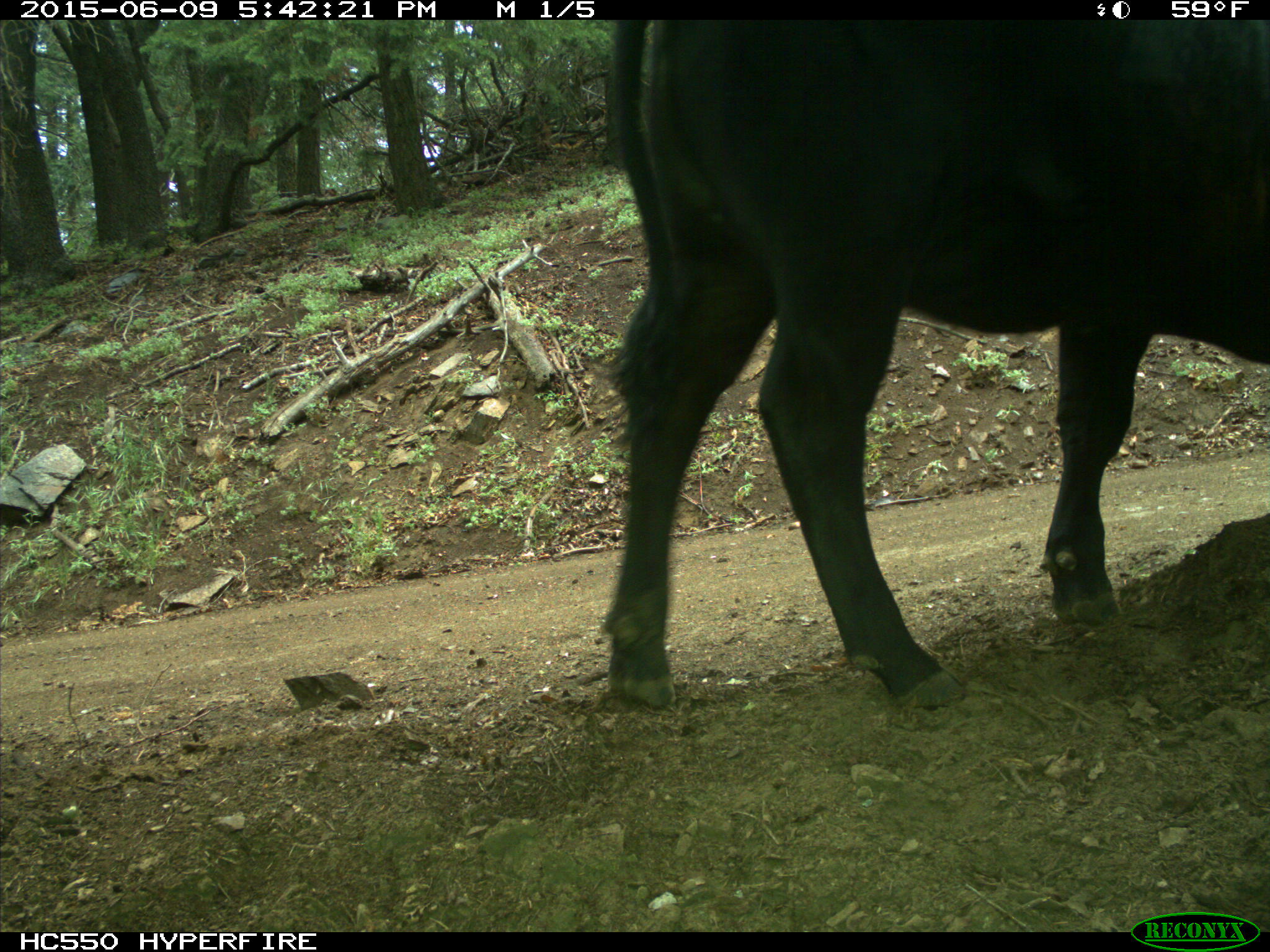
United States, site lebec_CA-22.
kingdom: Animalia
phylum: Chordata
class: Mammalia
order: Artiodactyla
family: Bovidae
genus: Bos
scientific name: Bos taurus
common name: domestic cow